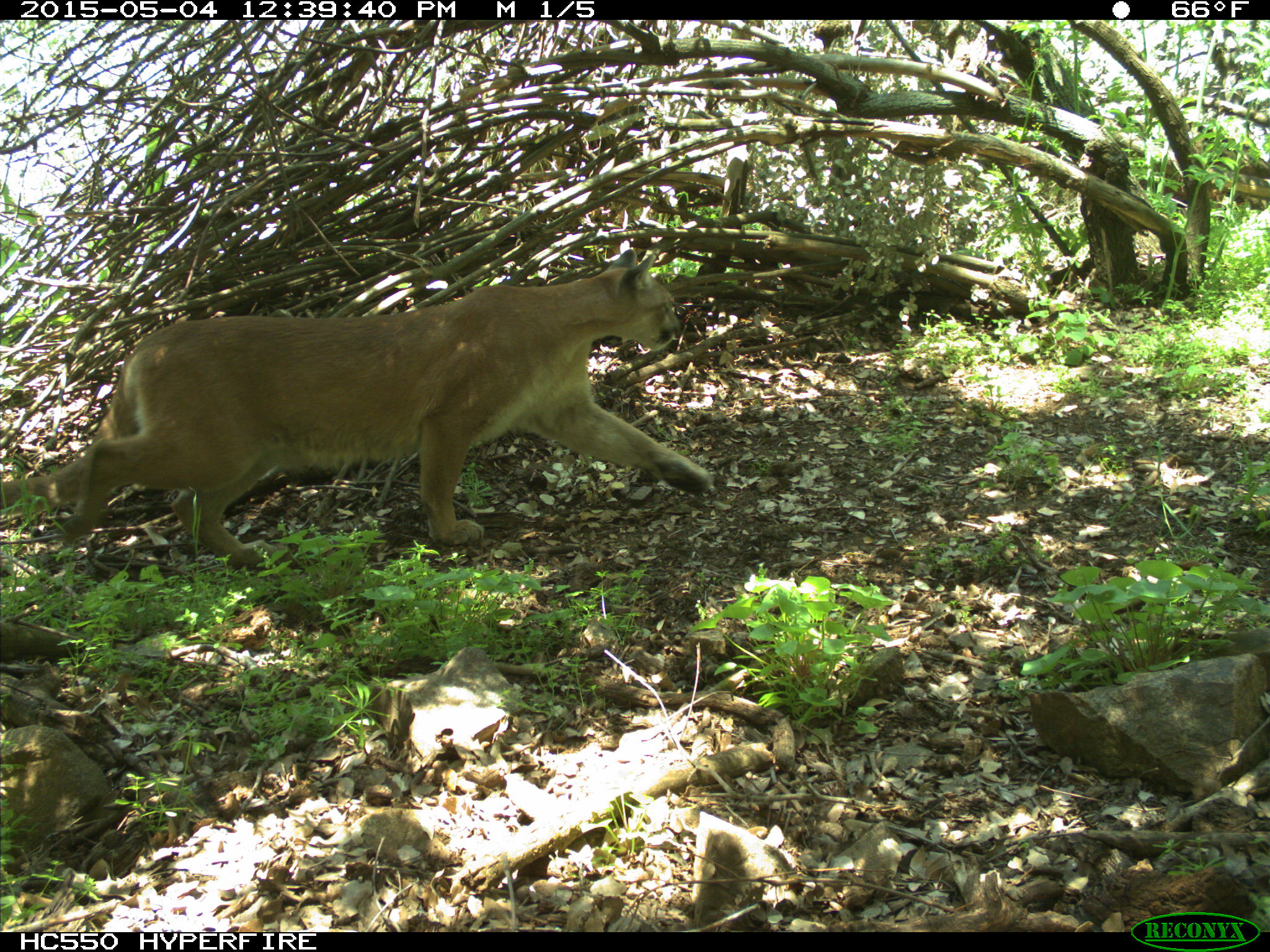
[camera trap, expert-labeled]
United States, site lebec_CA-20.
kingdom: Animalia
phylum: Chordata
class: Mammalia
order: Carnivora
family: Felidae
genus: Puma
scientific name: Puma concolor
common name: mountain lion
Puma concolor (mountain lion).